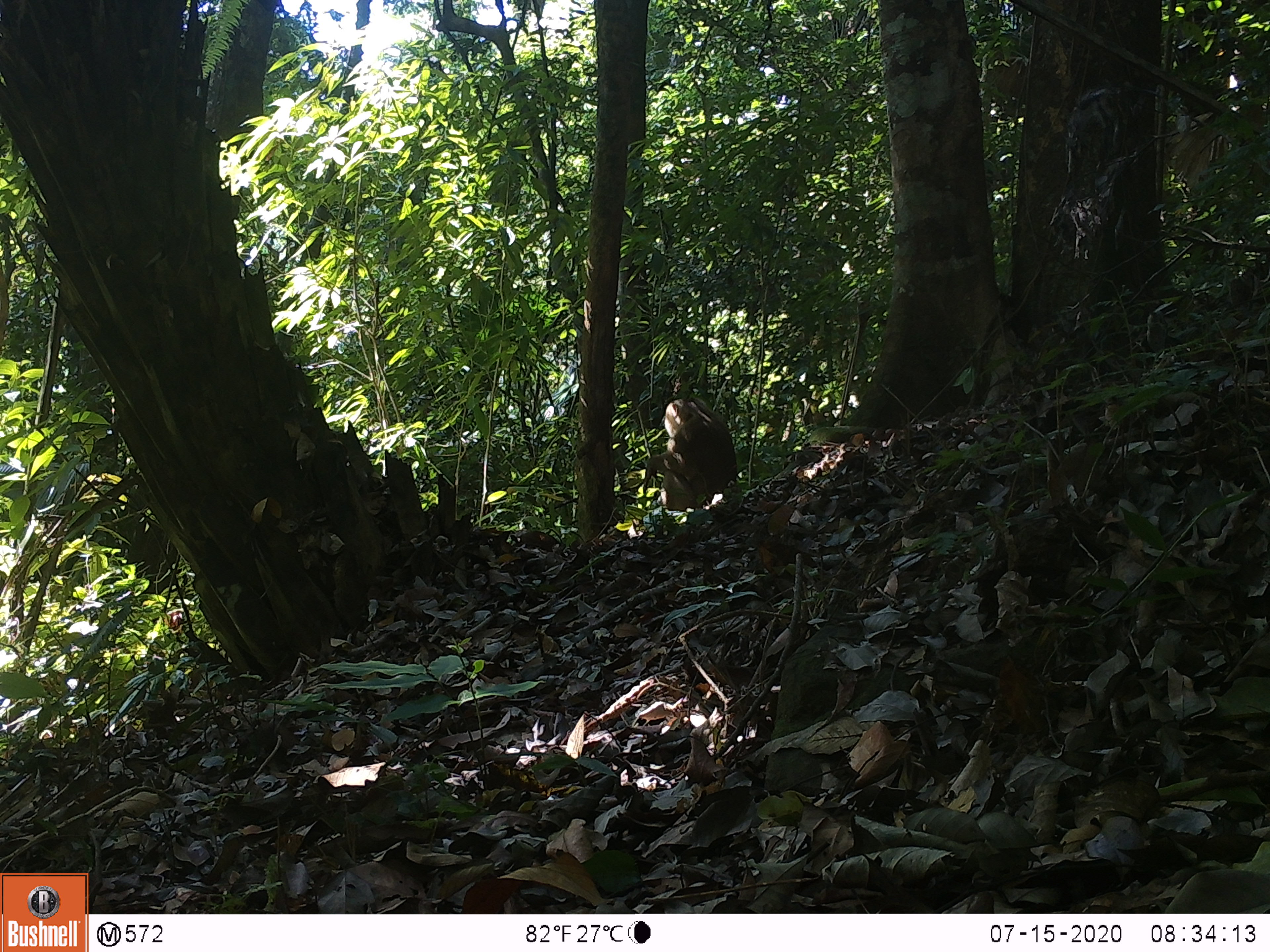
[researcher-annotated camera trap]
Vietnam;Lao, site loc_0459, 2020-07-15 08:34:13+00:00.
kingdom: Animalia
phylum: Chordata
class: Mammalia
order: Primates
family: Cercopithecidae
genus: Macaca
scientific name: Macaca nemestrina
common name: pig-tailed macaque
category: pig tailed macaque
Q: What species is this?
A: Pig tailed macaque (pig-tailed macaque) (Macaca nemestrina).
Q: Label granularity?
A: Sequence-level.